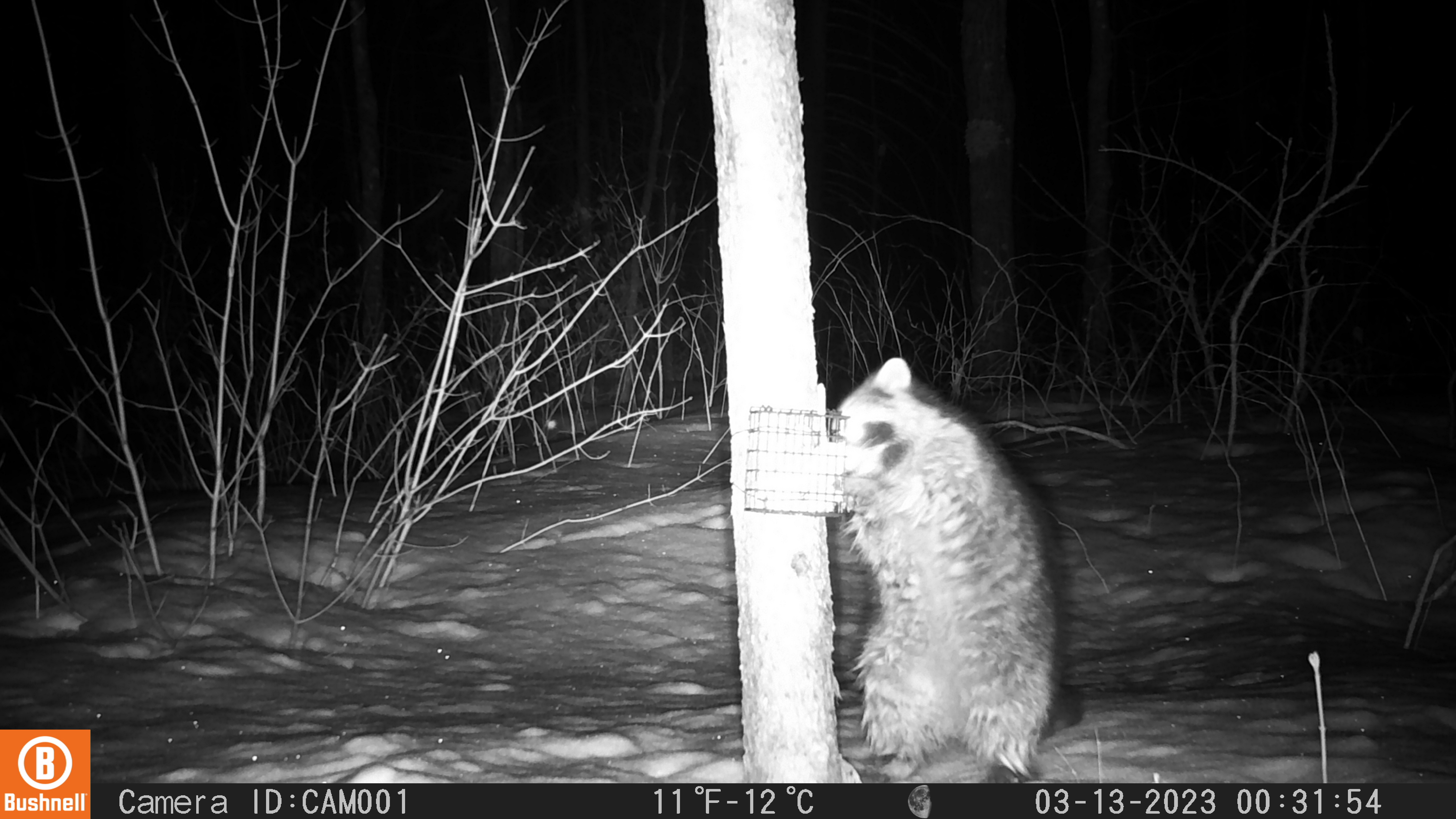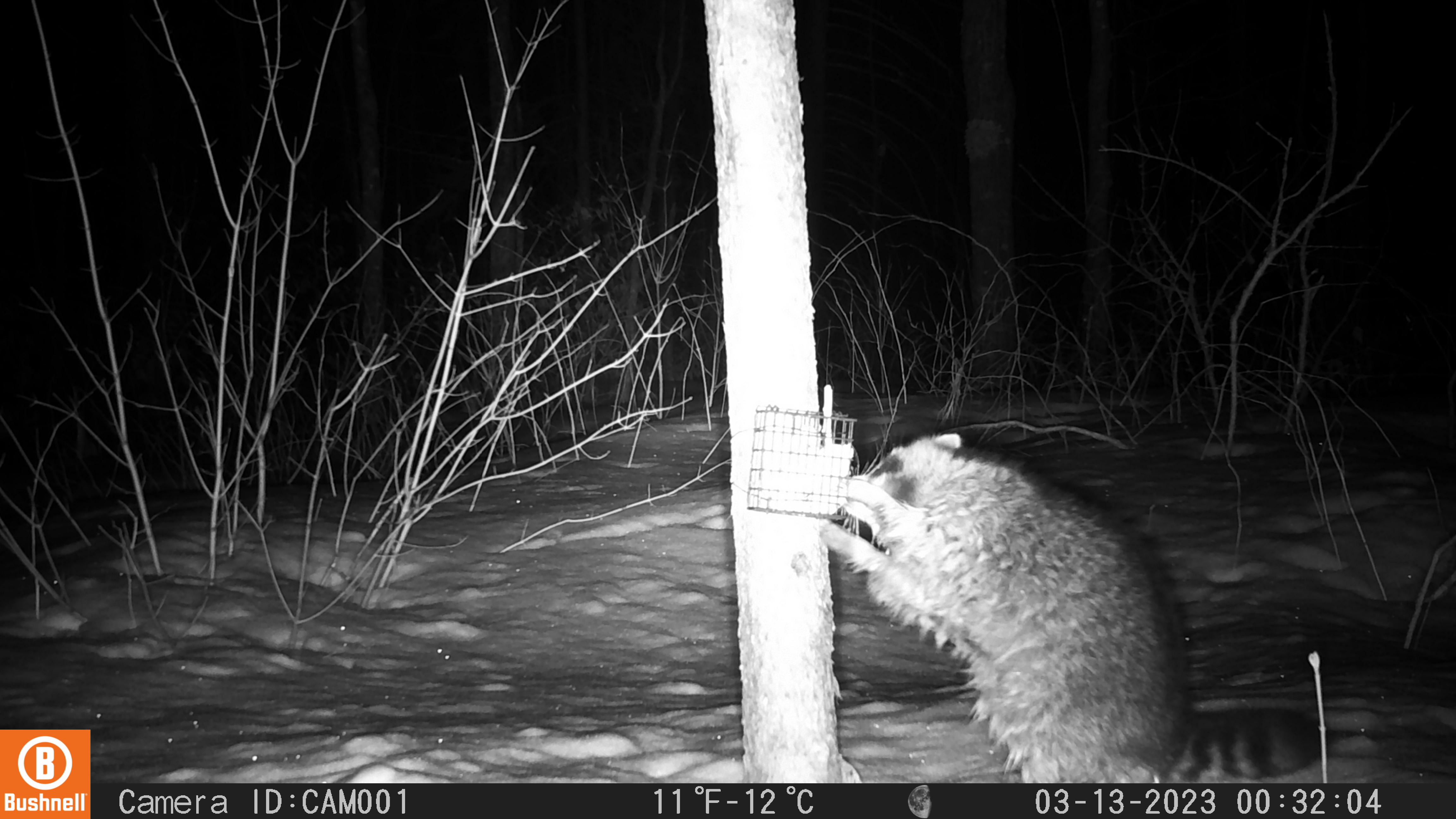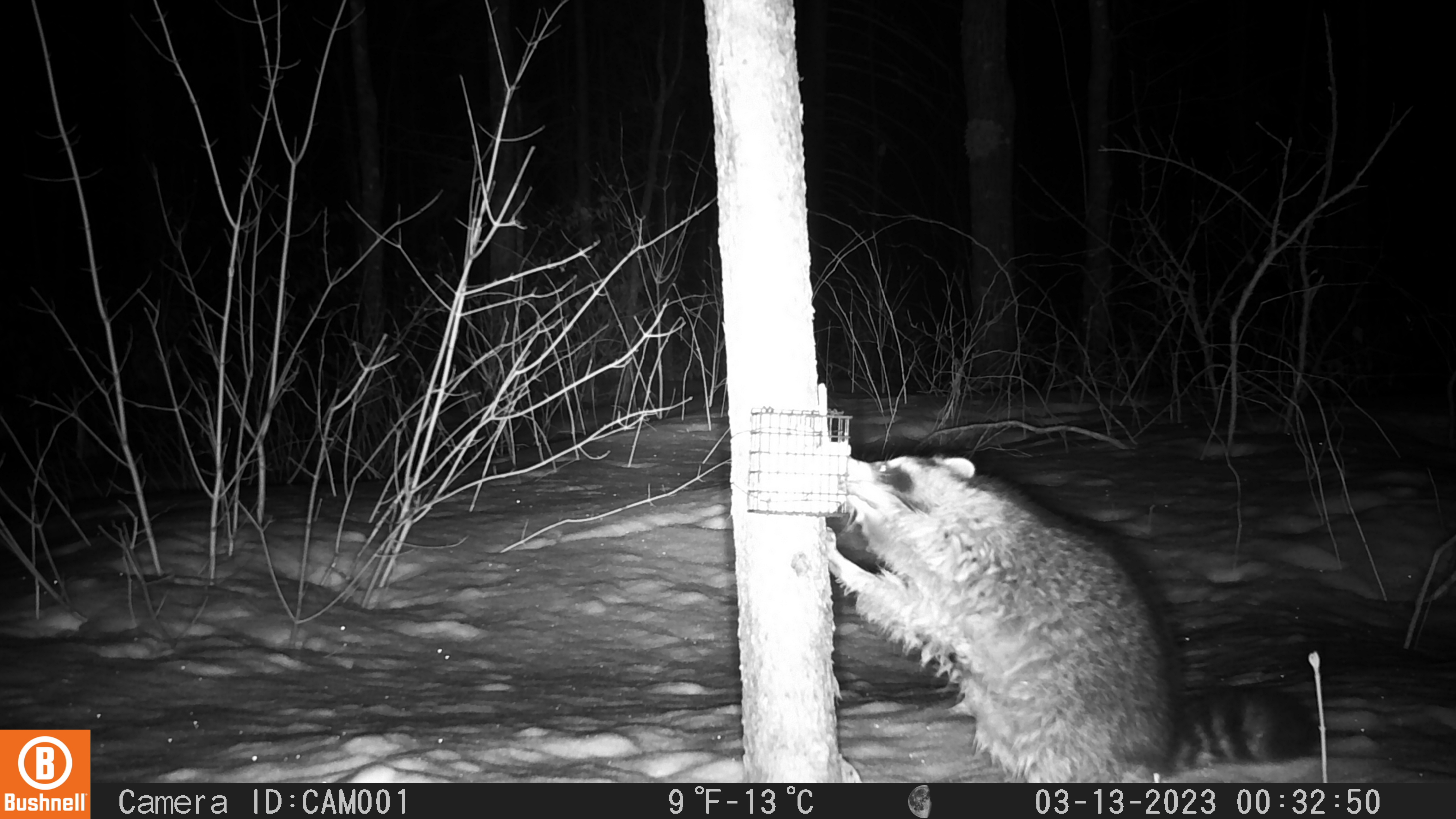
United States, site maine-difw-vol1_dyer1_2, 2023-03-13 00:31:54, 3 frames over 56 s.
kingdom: Animalia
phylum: Chordata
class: Mammalia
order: Carnivora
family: Procyonidae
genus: Procyon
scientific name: Procyon lotor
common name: raccoon